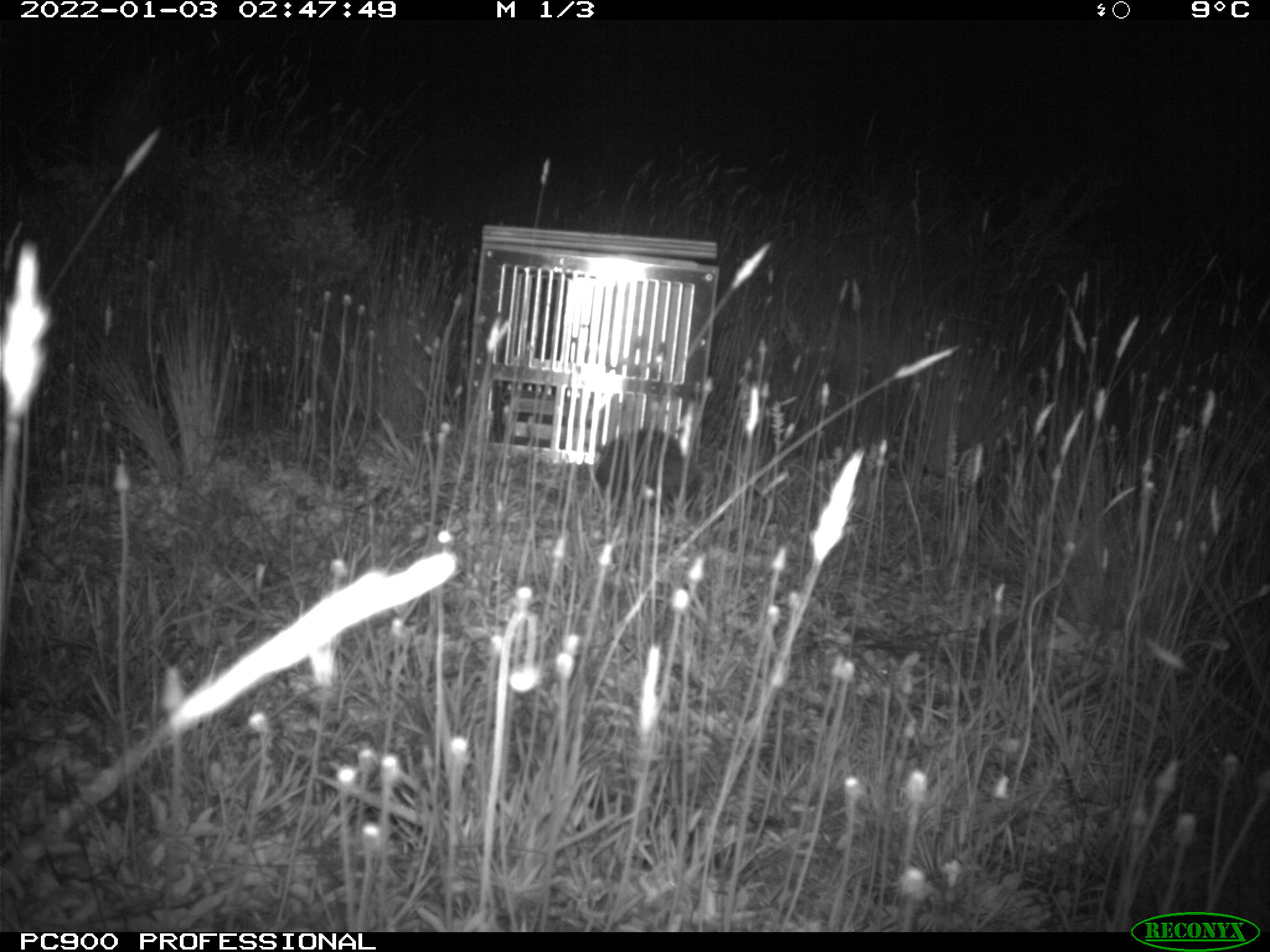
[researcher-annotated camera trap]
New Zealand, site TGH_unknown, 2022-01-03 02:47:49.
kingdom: Animalia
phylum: Chordata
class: Mammalia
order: Eulipotyphla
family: Erinaceidae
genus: Erinaceus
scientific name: Erinaceus europaeus europaeus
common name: european hedgehog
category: hedgehog